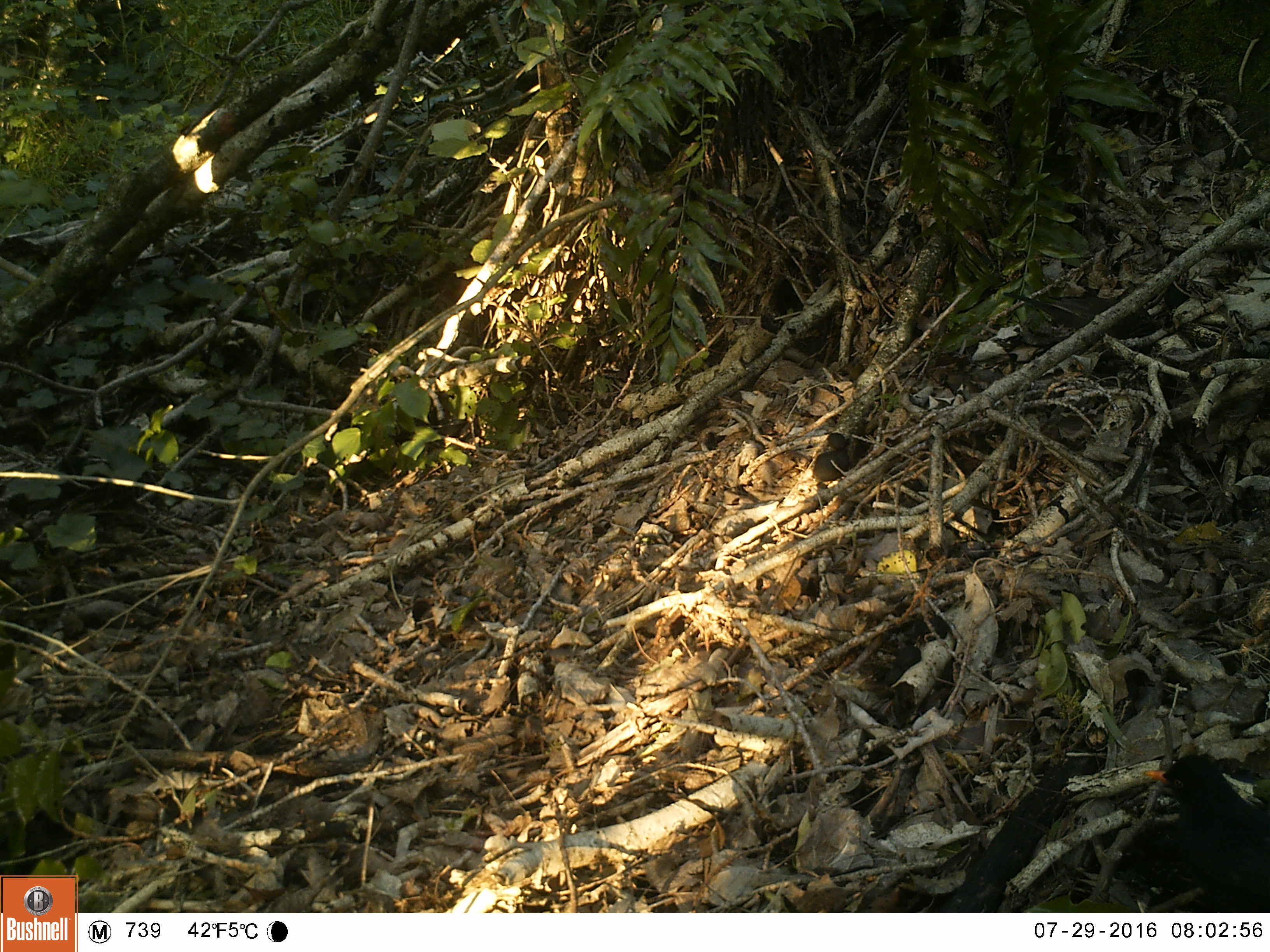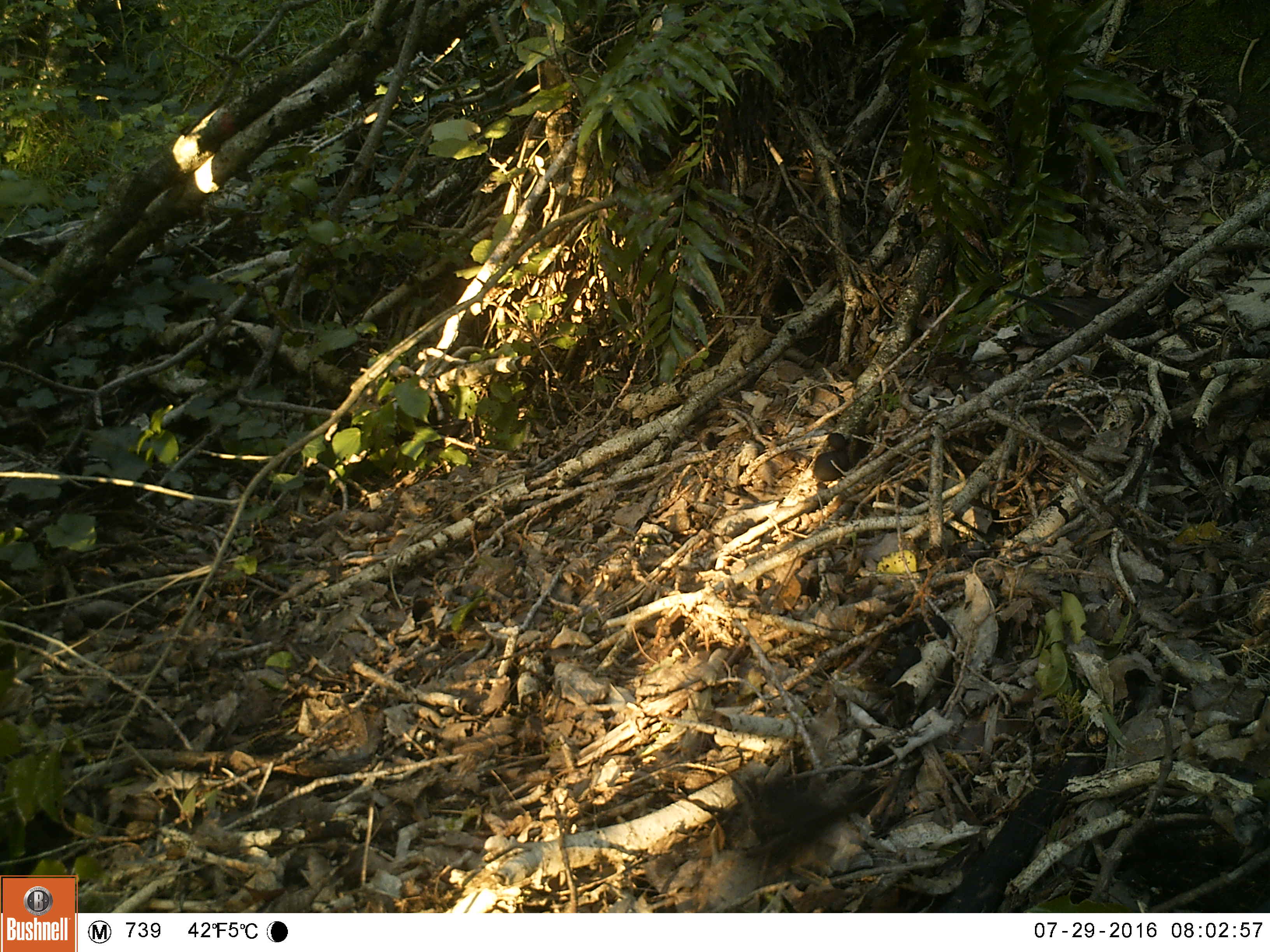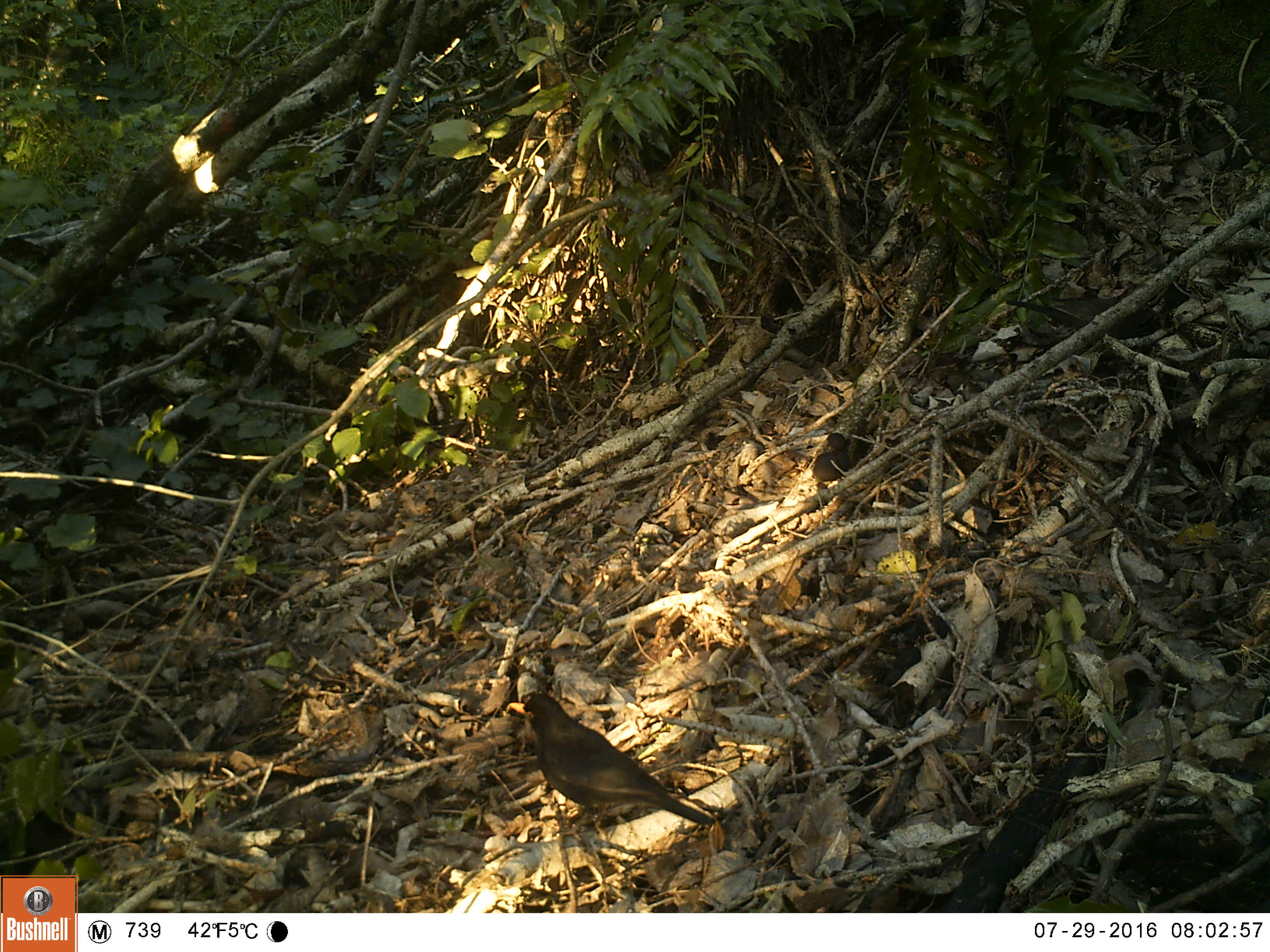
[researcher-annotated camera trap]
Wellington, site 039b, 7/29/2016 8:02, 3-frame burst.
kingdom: Animalia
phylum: Chordata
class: Aves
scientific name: Aves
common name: bird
Bird (Aves).